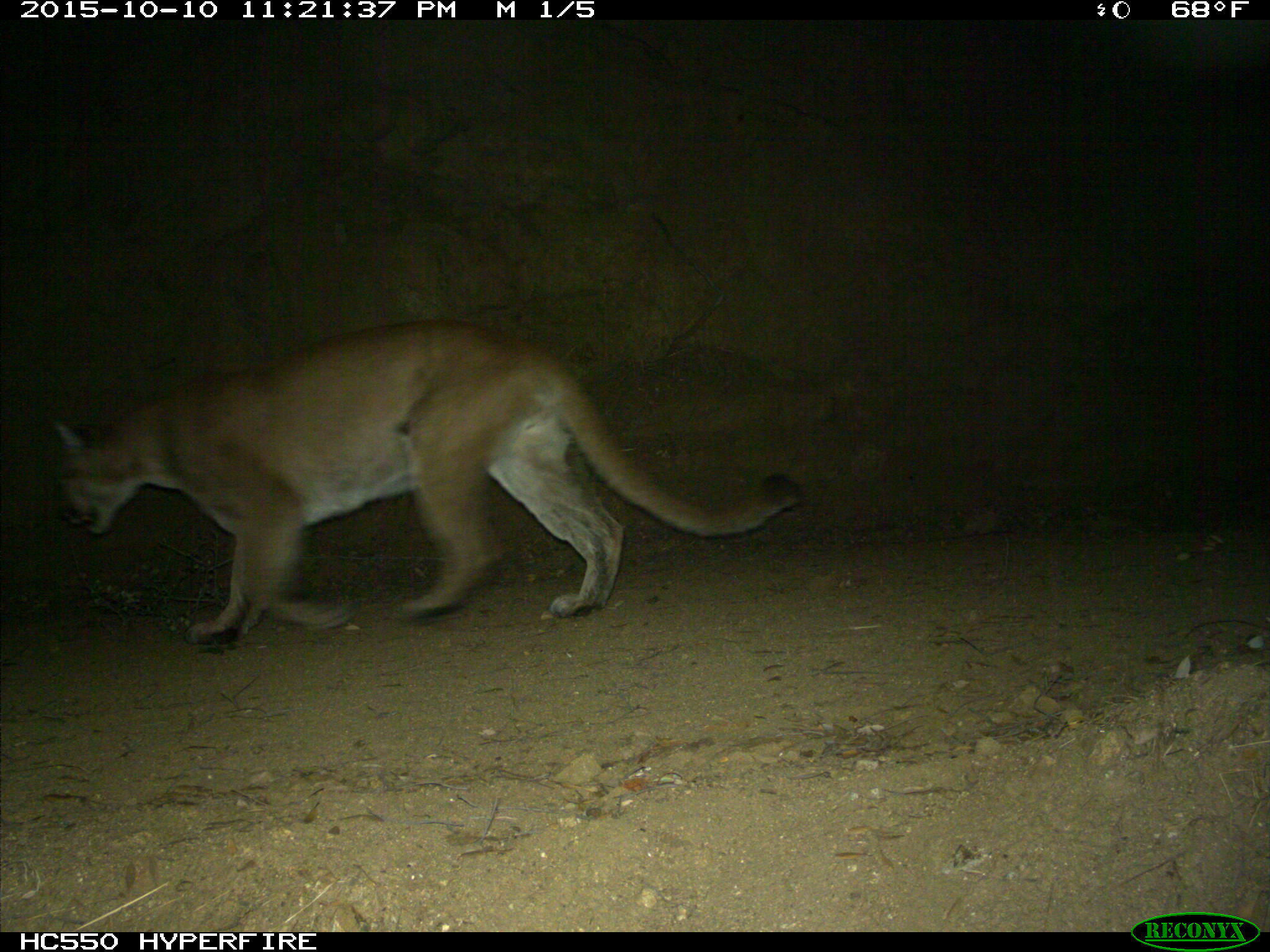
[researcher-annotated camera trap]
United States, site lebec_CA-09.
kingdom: Animalia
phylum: Chordata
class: Mammalia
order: Carnivora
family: Felidae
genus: Puma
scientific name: Puma concolor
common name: mountain lion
Puma concolor (mountain lion).